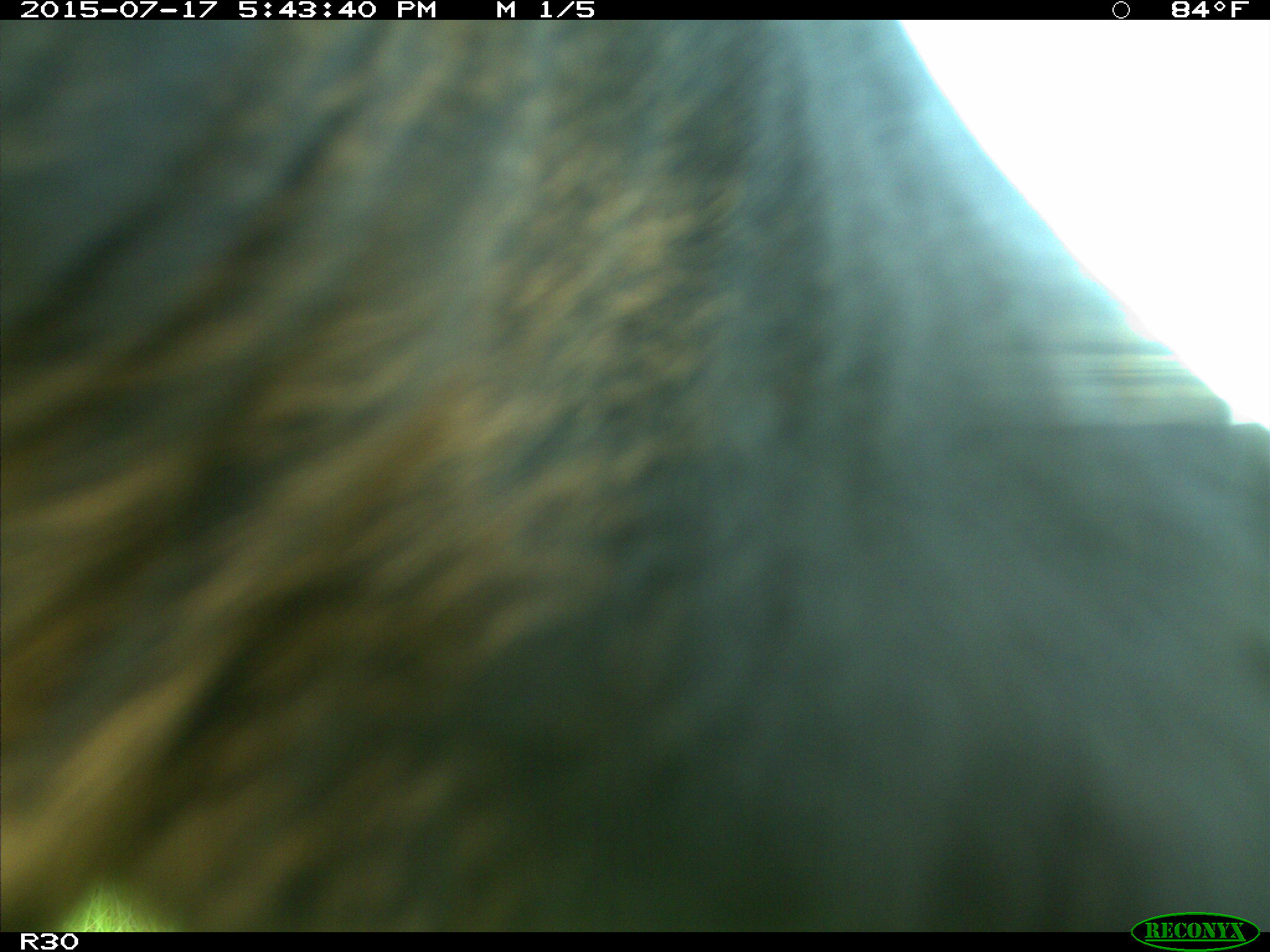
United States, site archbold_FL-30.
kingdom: Animalia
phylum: Chordata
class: Mammalia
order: Artiodactyla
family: Bovidae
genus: Bos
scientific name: Bos taurus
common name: domestic cow